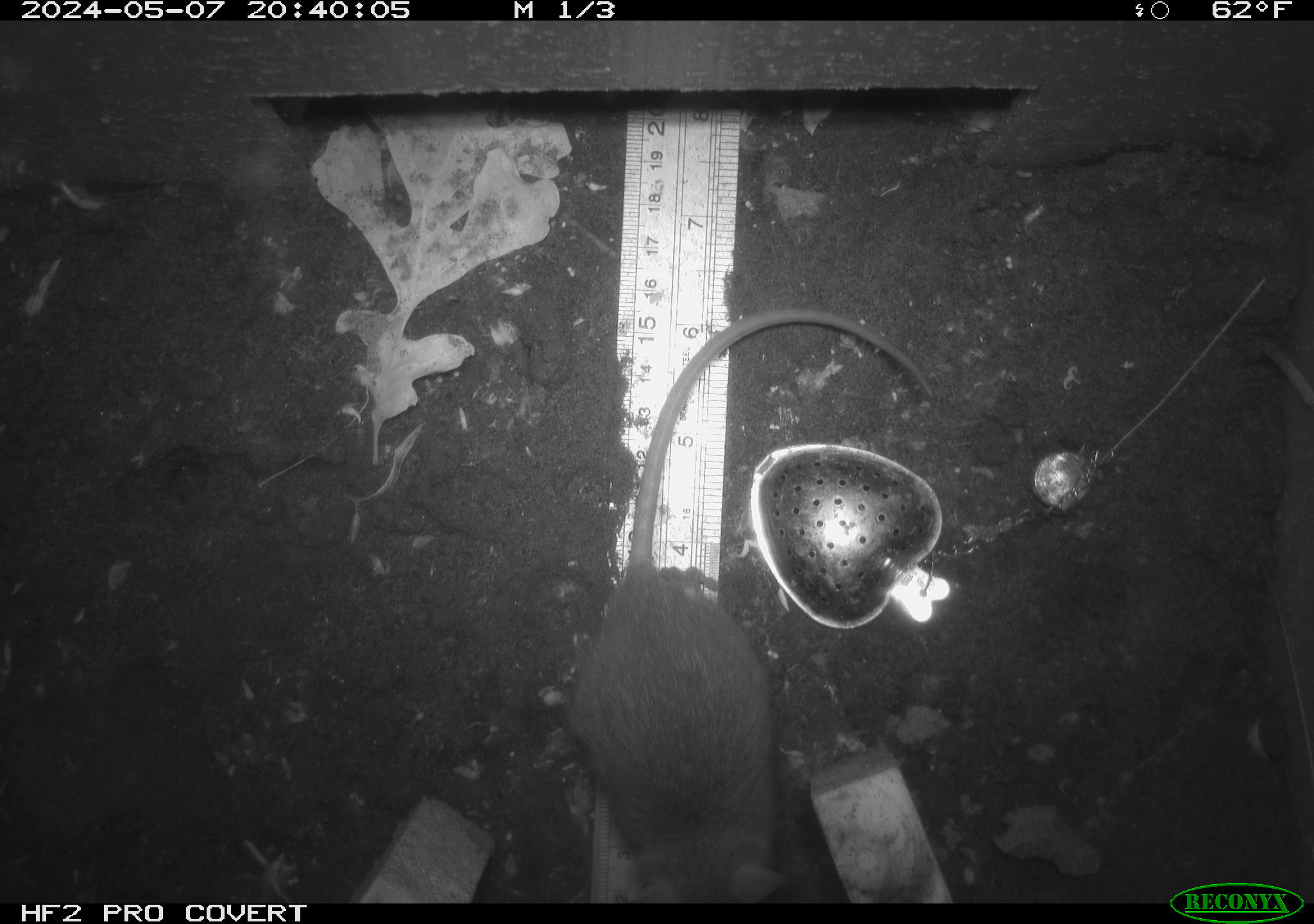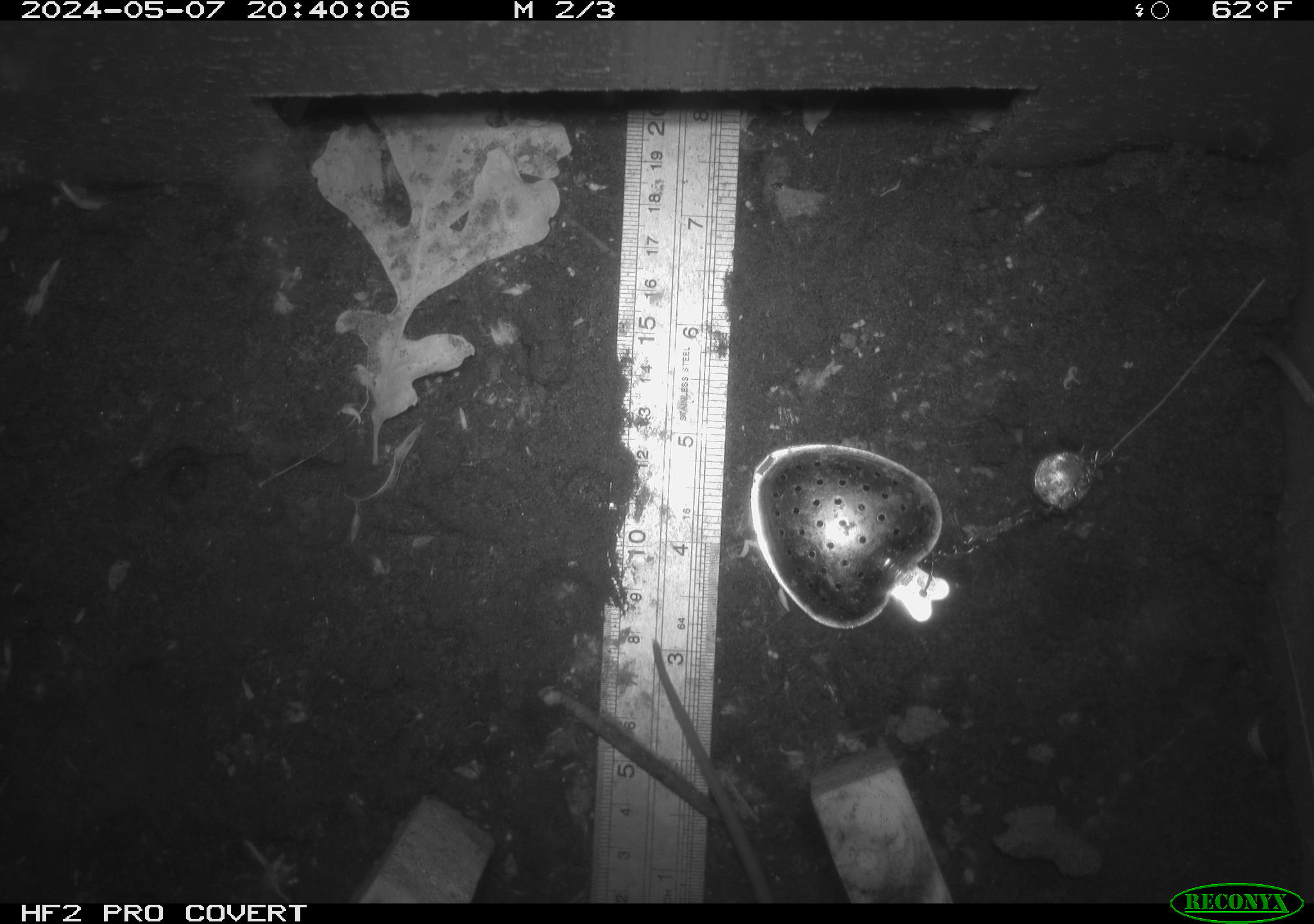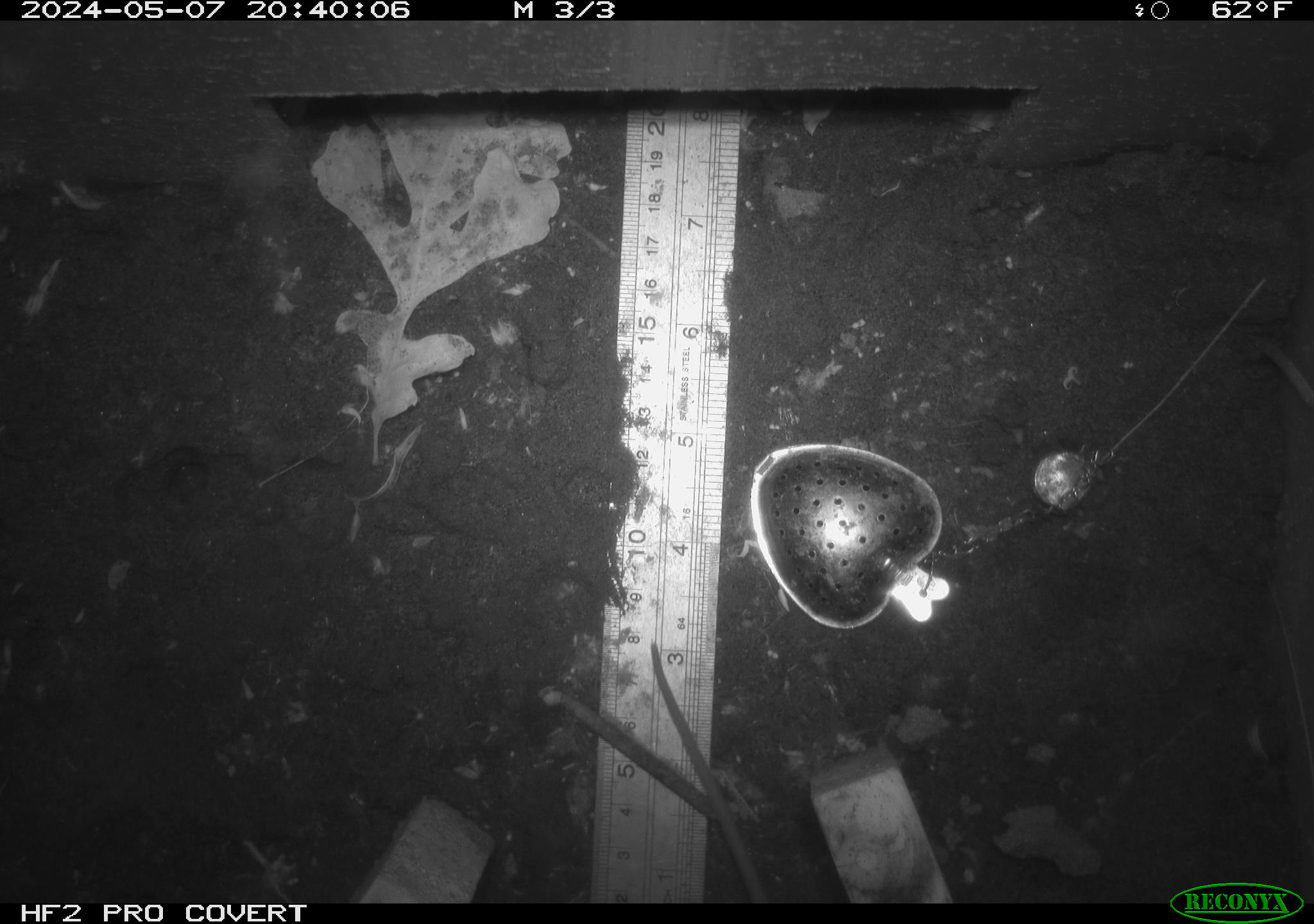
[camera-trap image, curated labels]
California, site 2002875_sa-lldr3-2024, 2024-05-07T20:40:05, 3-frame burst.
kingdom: Animalia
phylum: Chordata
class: Mammalia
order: Rodentia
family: Muridae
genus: Rattus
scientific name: Rattus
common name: rat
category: rattus species